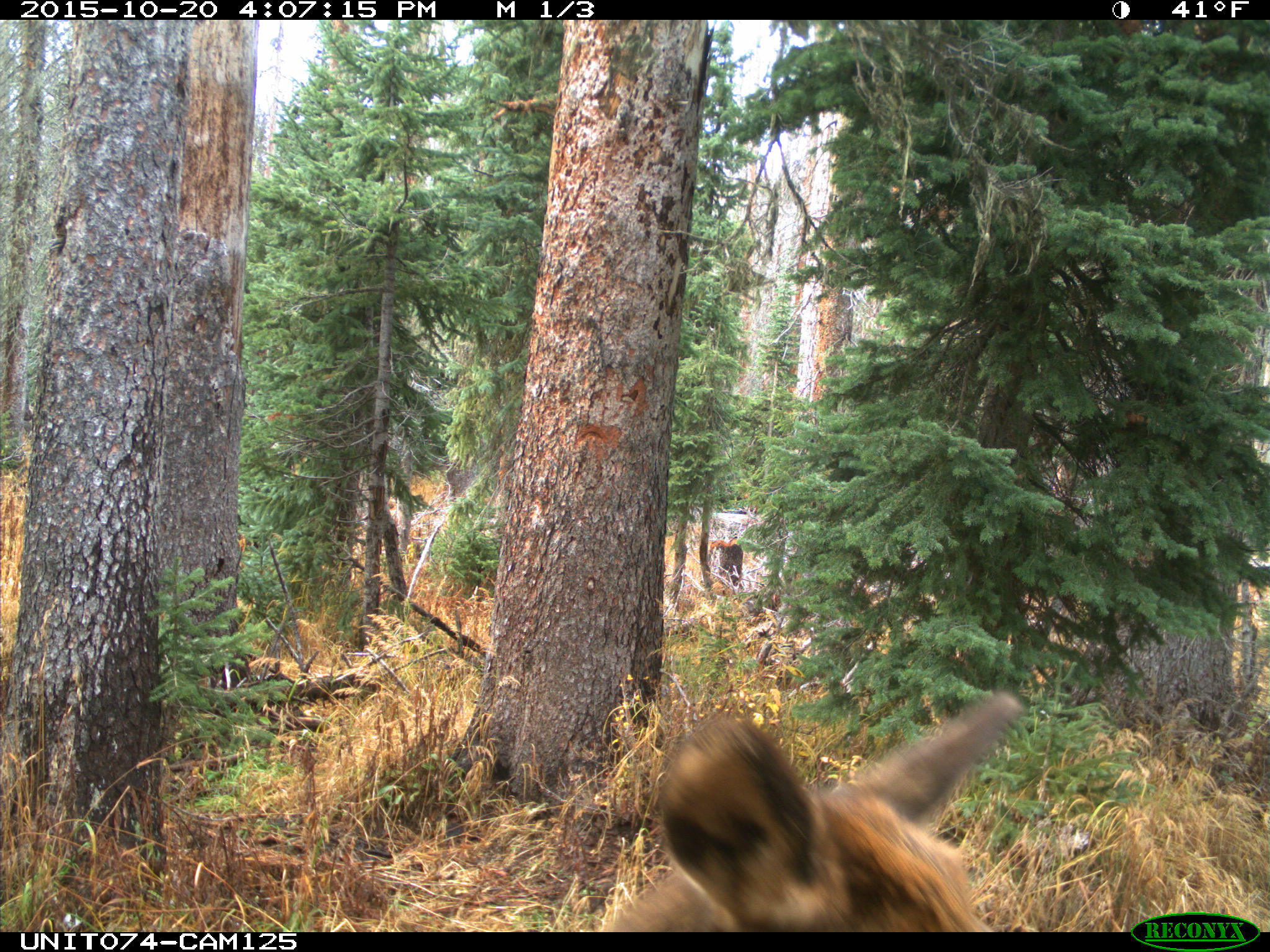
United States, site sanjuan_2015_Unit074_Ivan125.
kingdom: Animalia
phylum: Chordata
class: Mammalia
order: Artiodactyla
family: Cervidae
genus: Cervus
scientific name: Cervus elaphus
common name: red deer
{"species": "Cervus elaphus (red deer)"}